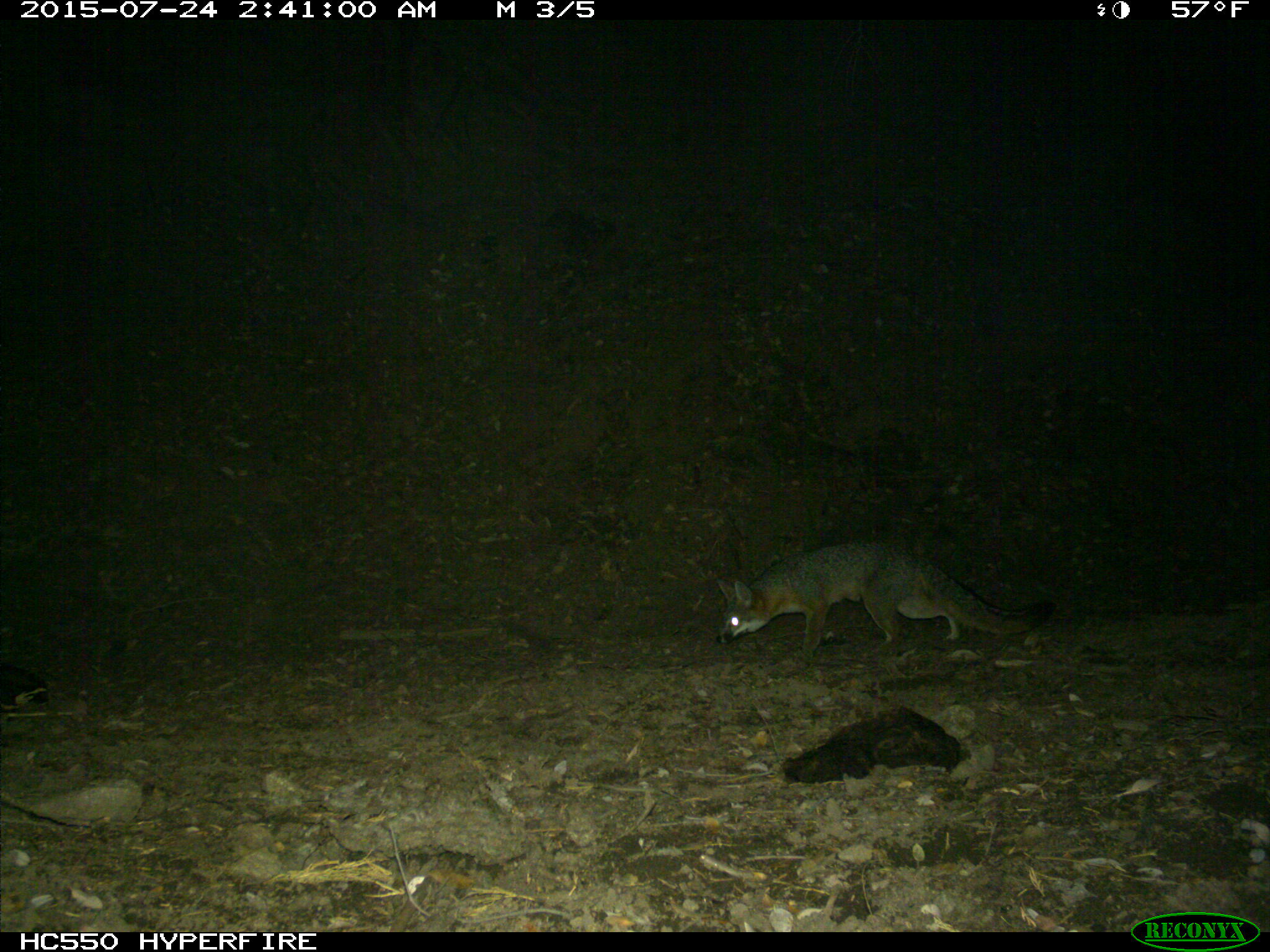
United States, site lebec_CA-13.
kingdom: Animalia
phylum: Chordata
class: Mammalia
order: Carnivora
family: Canidae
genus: Urocyon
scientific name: Urocyon cinereoargenteus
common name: gray fox